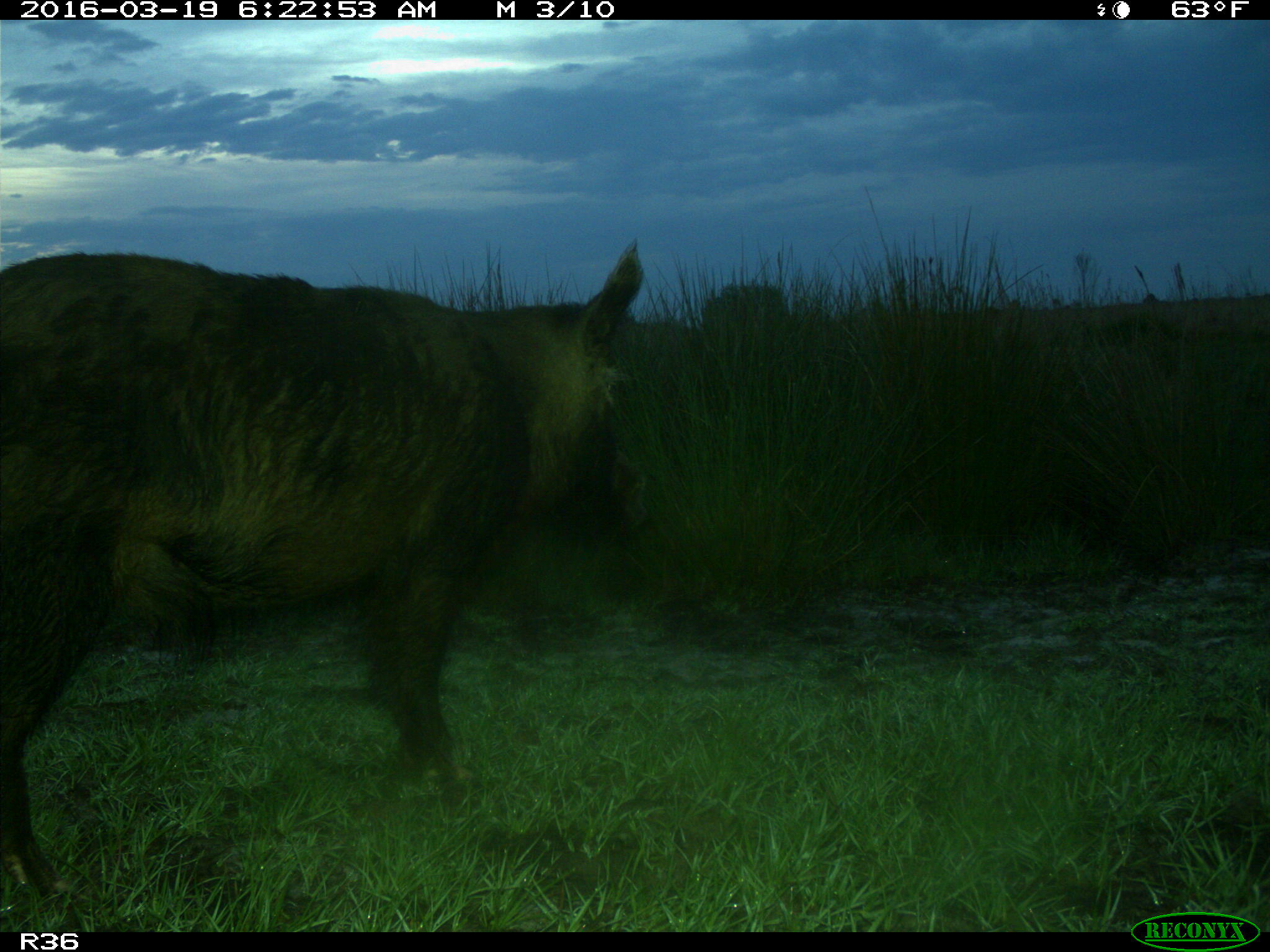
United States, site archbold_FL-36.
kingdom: Animalia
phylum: Chordata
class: Mammalia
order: Artiodactyla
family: Suidae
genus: Sus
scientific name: Sus scrofa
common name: wild boar